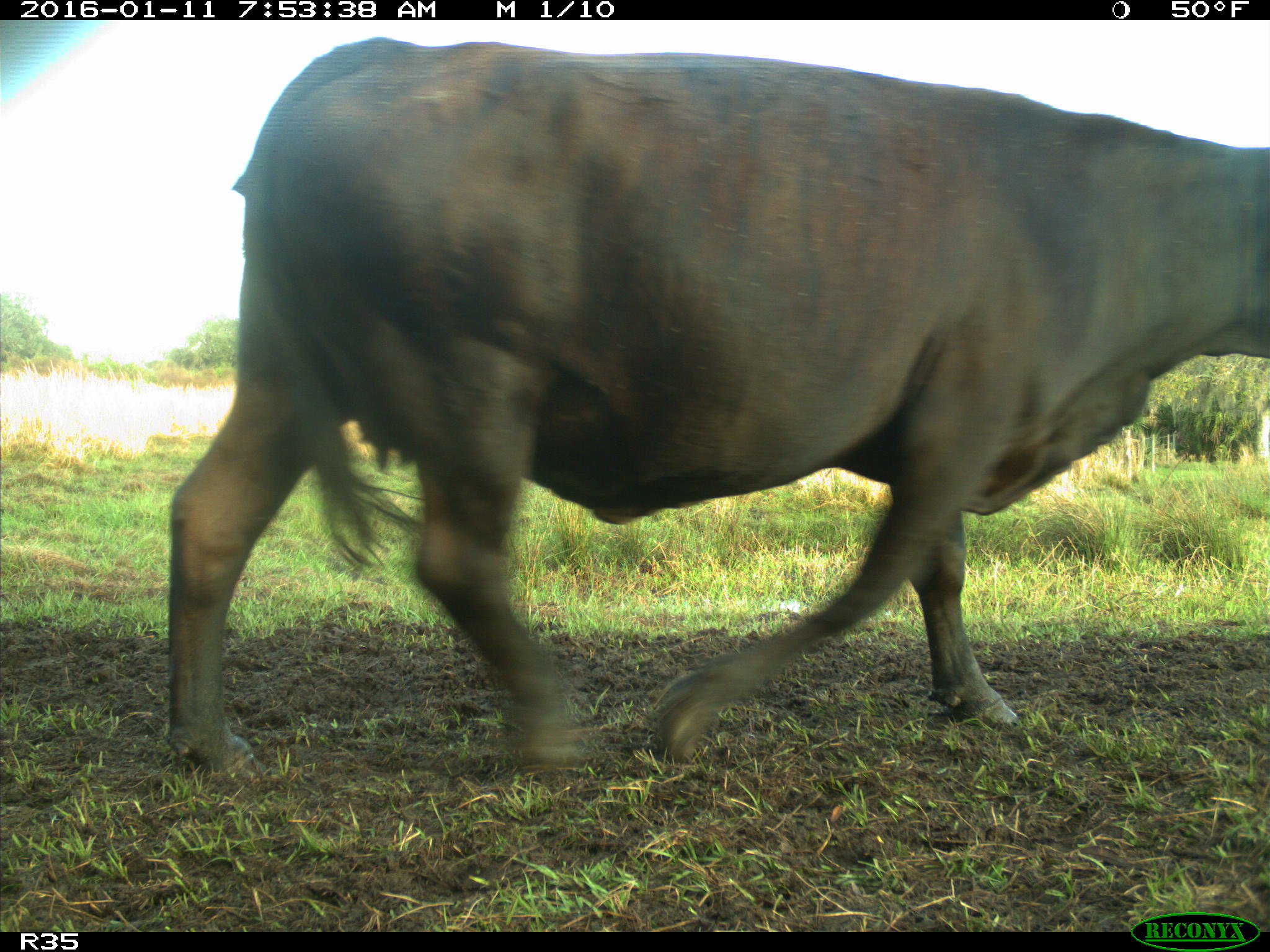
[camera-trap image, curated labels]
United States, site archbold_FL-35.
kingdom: Animalia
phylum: Chordata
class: Mammalia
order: Artiodactyla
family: Bovidae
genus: Bos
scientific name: Bos taurus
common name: domestic cow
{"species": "Bos taurus (domestic cow)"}